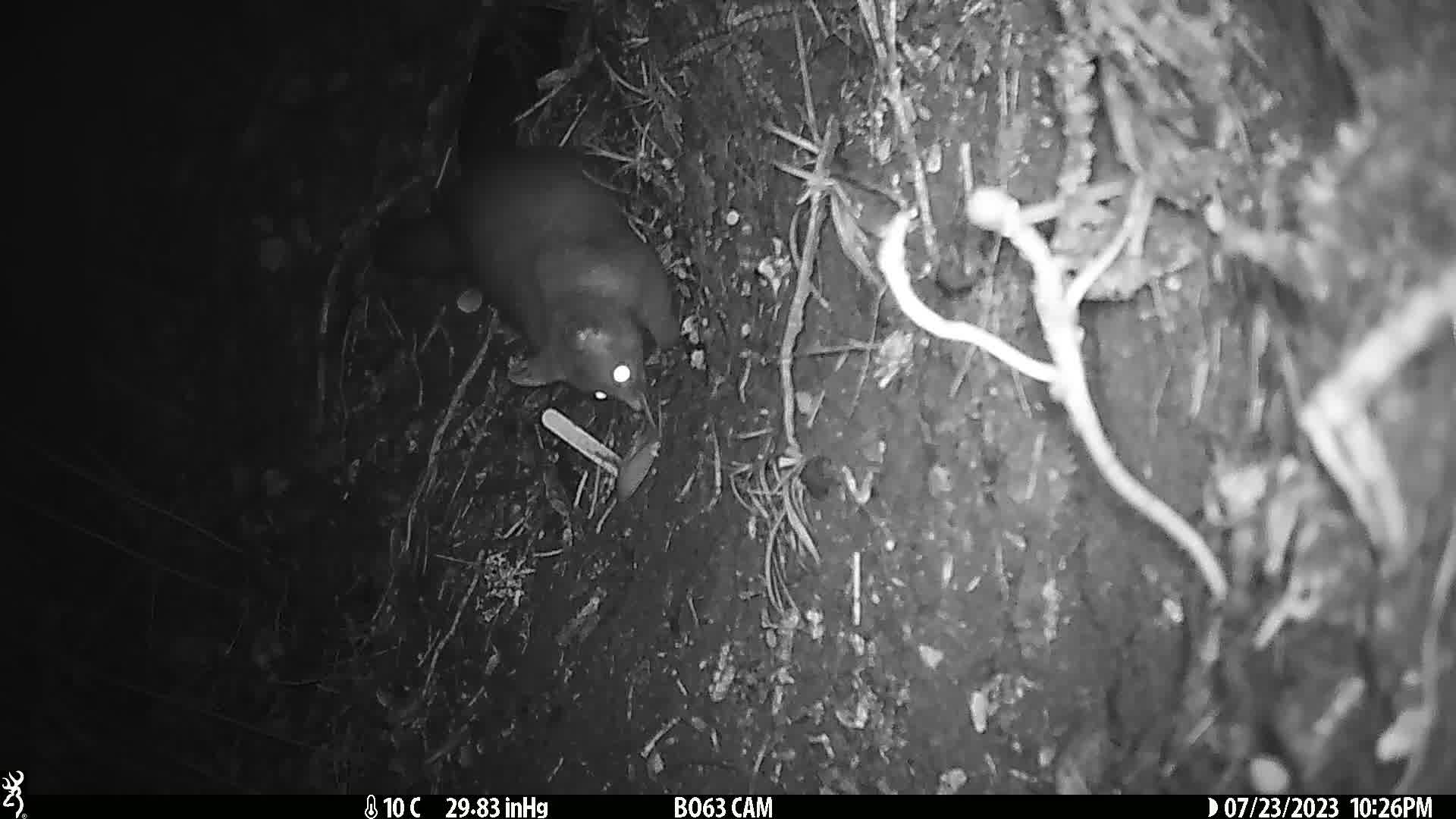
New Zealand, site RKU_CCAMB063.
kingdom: Animalia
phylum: Chordata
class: Mammalia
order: Diprotodontia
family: Phalangeridae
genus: Trichosurus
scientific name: Trichosurus vulpecula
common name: common brushtail possum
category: possum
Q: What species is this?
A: Possum (common brushtail possum) (Trichosurus vulpecula).